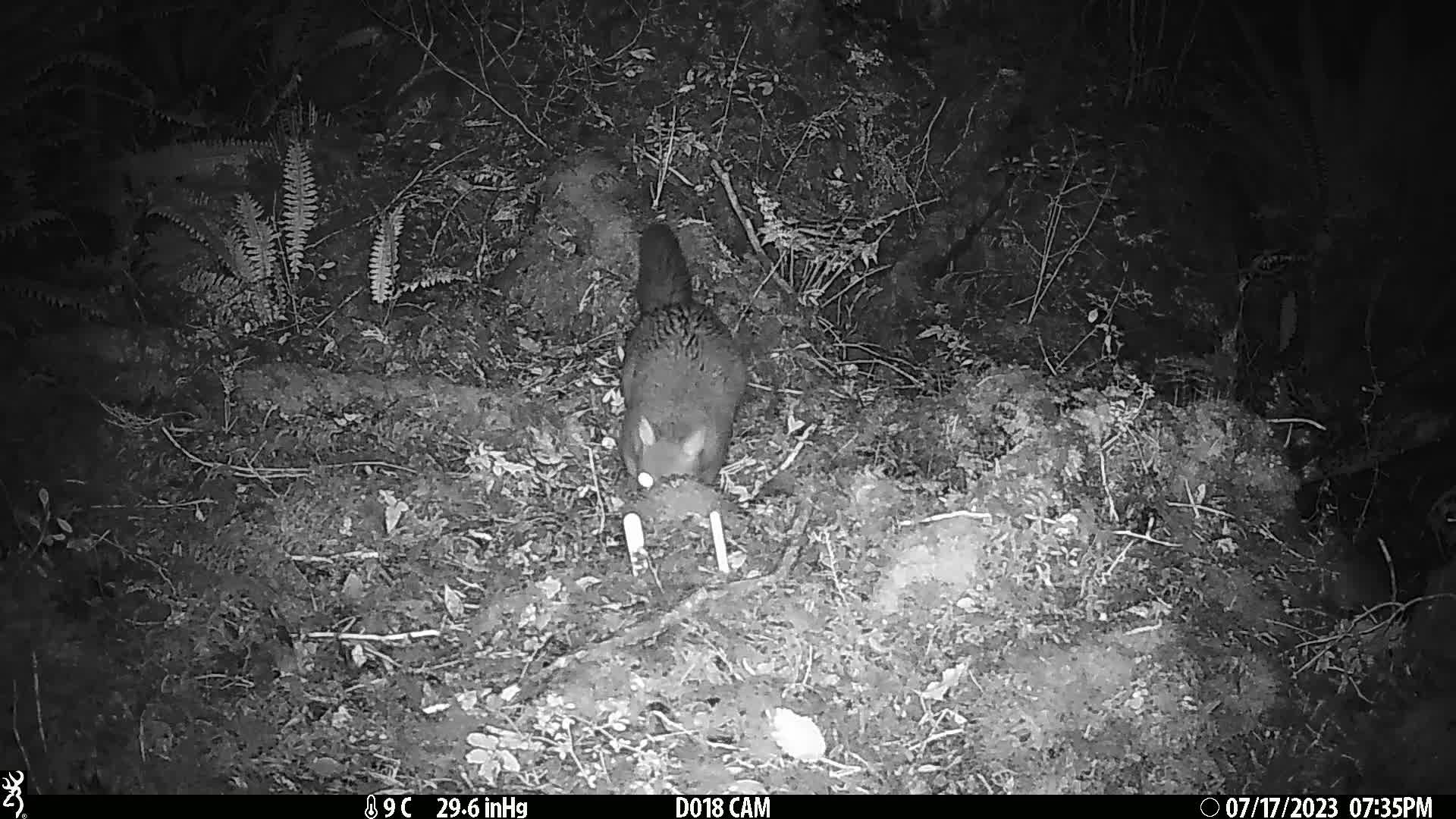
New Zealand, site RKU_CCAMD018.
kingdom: Animalia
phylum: Chordata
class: Mammalia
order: Diprotodontia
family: Phalangeridae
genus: Trichosurus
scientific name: Trichosurus vulpecula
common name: common brushtail possum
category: possum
Possum (common brushtail possum) (Trichosurus vulpecula).